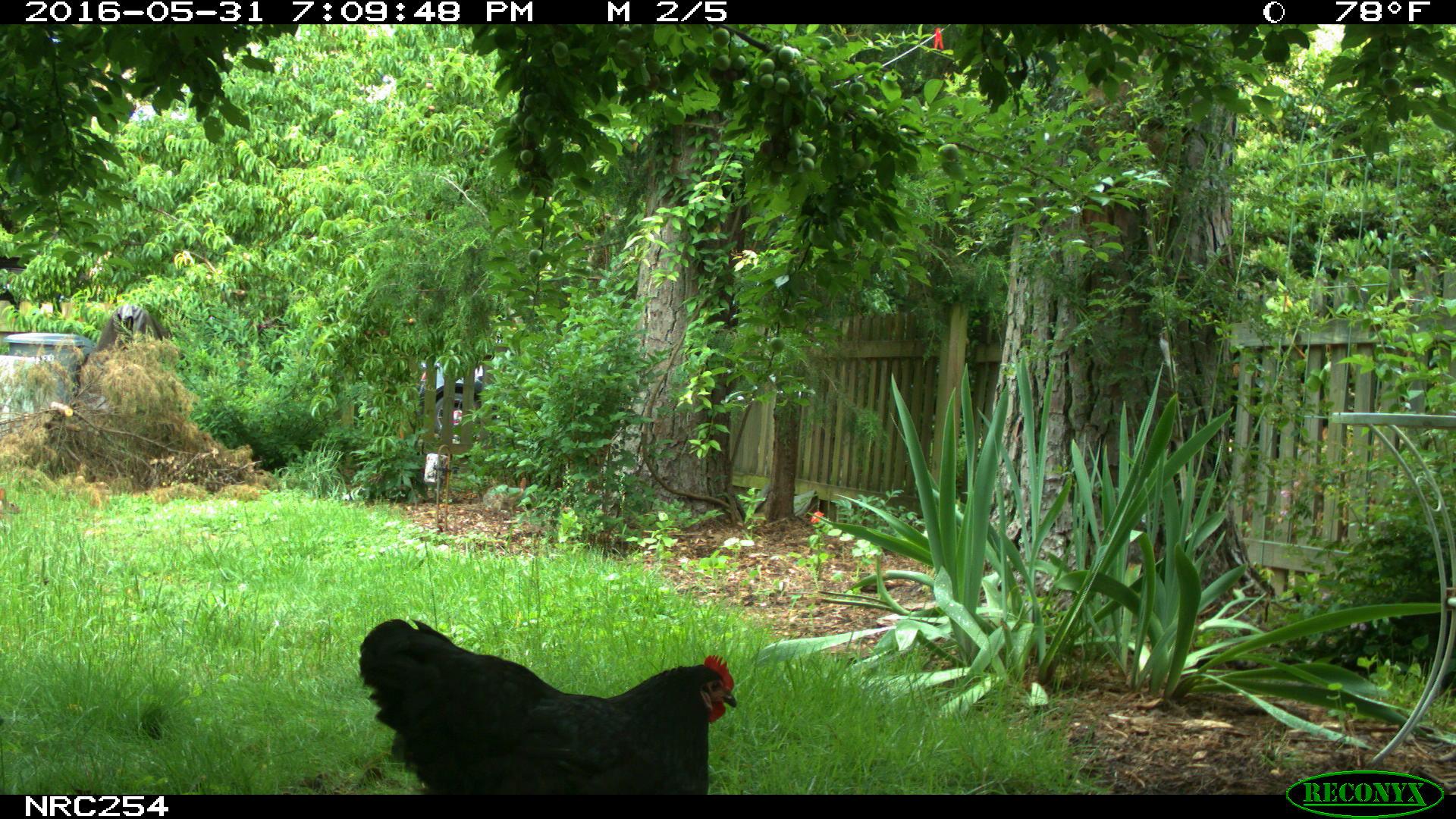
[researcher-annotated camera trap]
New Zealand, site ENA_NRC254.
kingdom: Animalia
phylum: Chordata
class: Aves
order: Galliformes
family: Phasianidae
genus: Gallus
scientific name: Gallus gallus domesticus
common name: chicken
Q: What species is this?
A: Chicken (Gallus gallus domesticus).